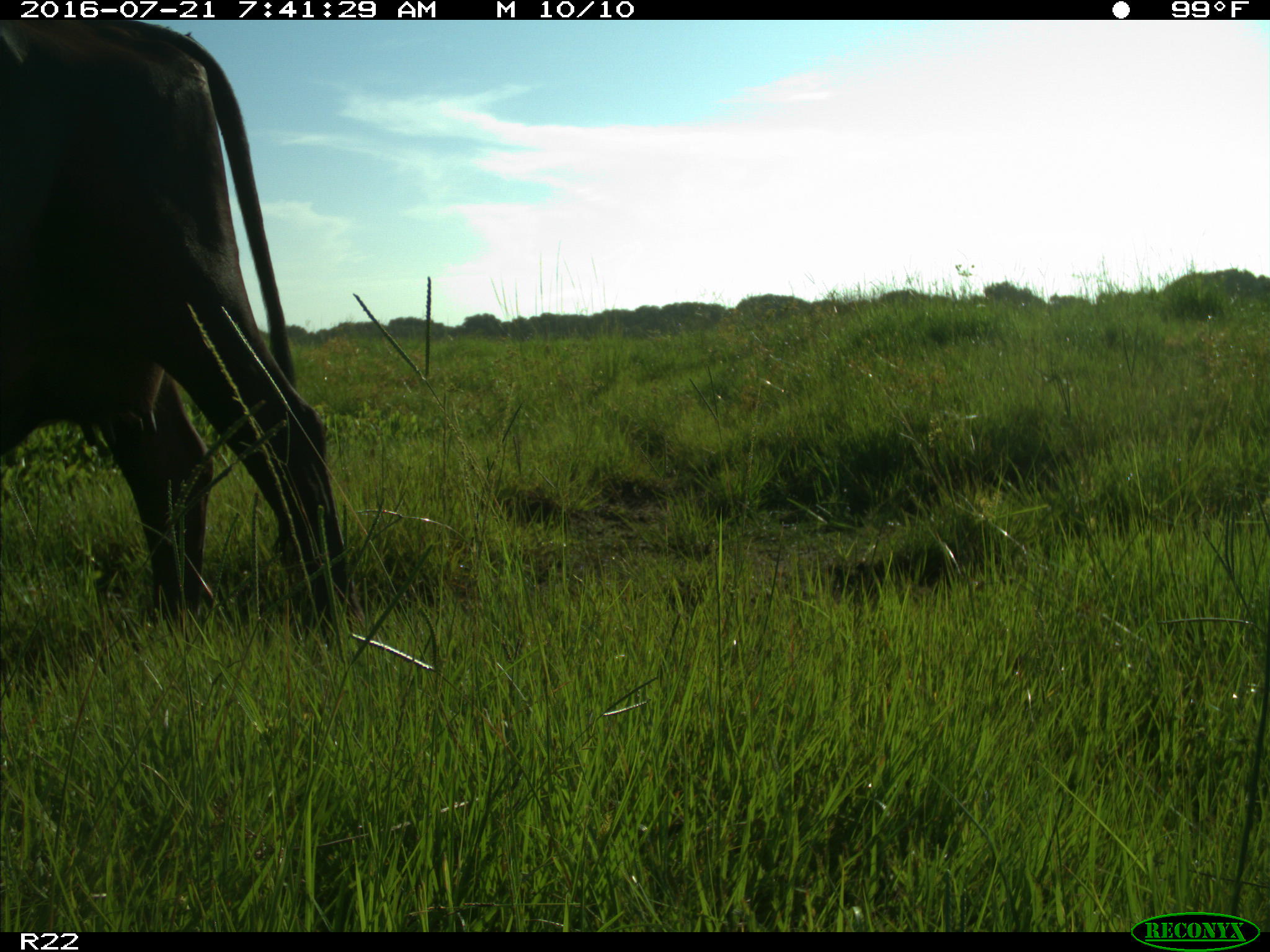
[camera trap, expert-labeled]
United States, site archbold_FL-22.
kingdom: Animalia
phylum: Chordata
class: Mammalia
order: Artiodactyla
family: Bovidae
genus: Bos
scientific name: Bos taurus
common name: domestic cow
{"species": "Bos taurus (domestic cow)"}